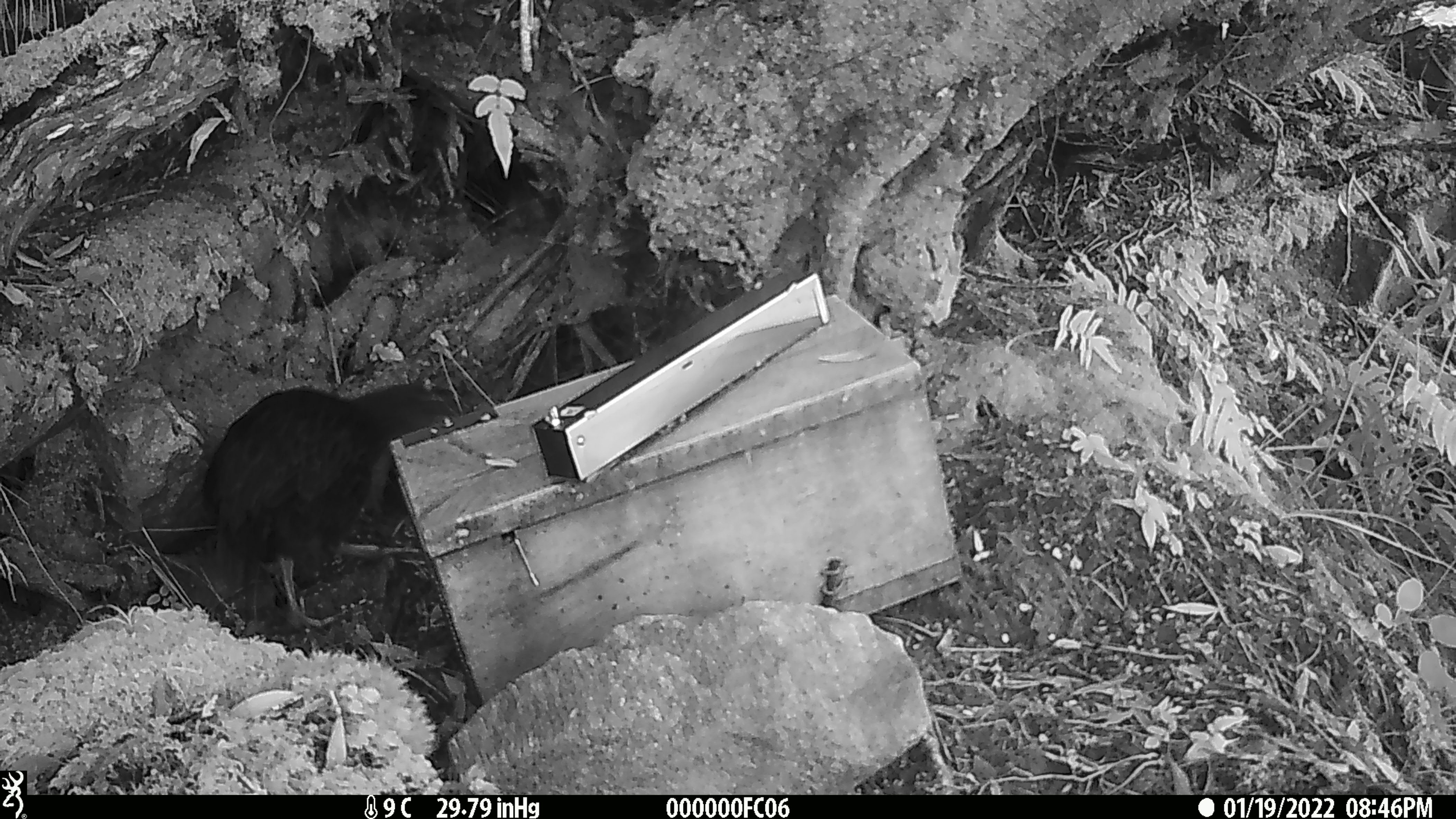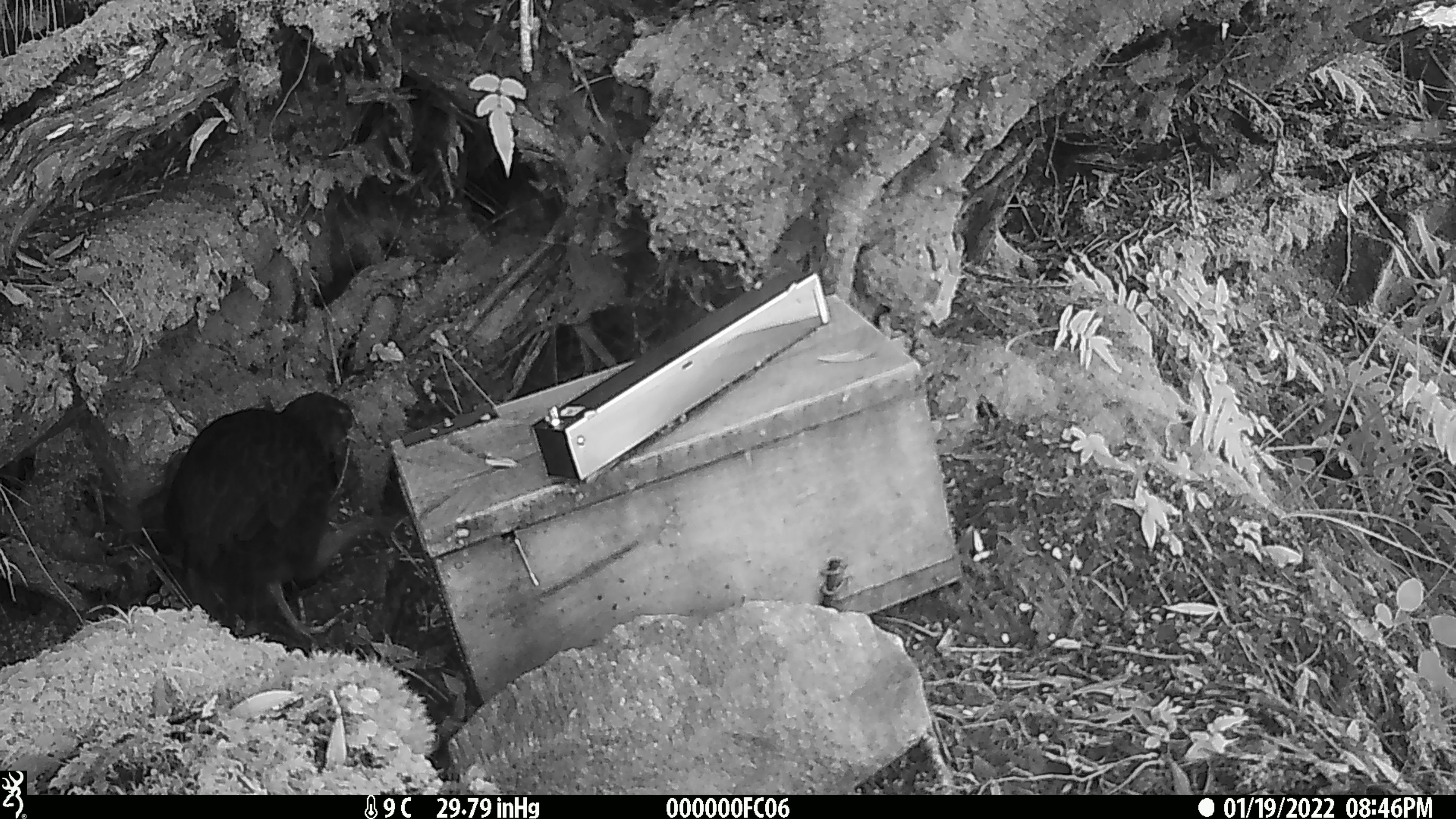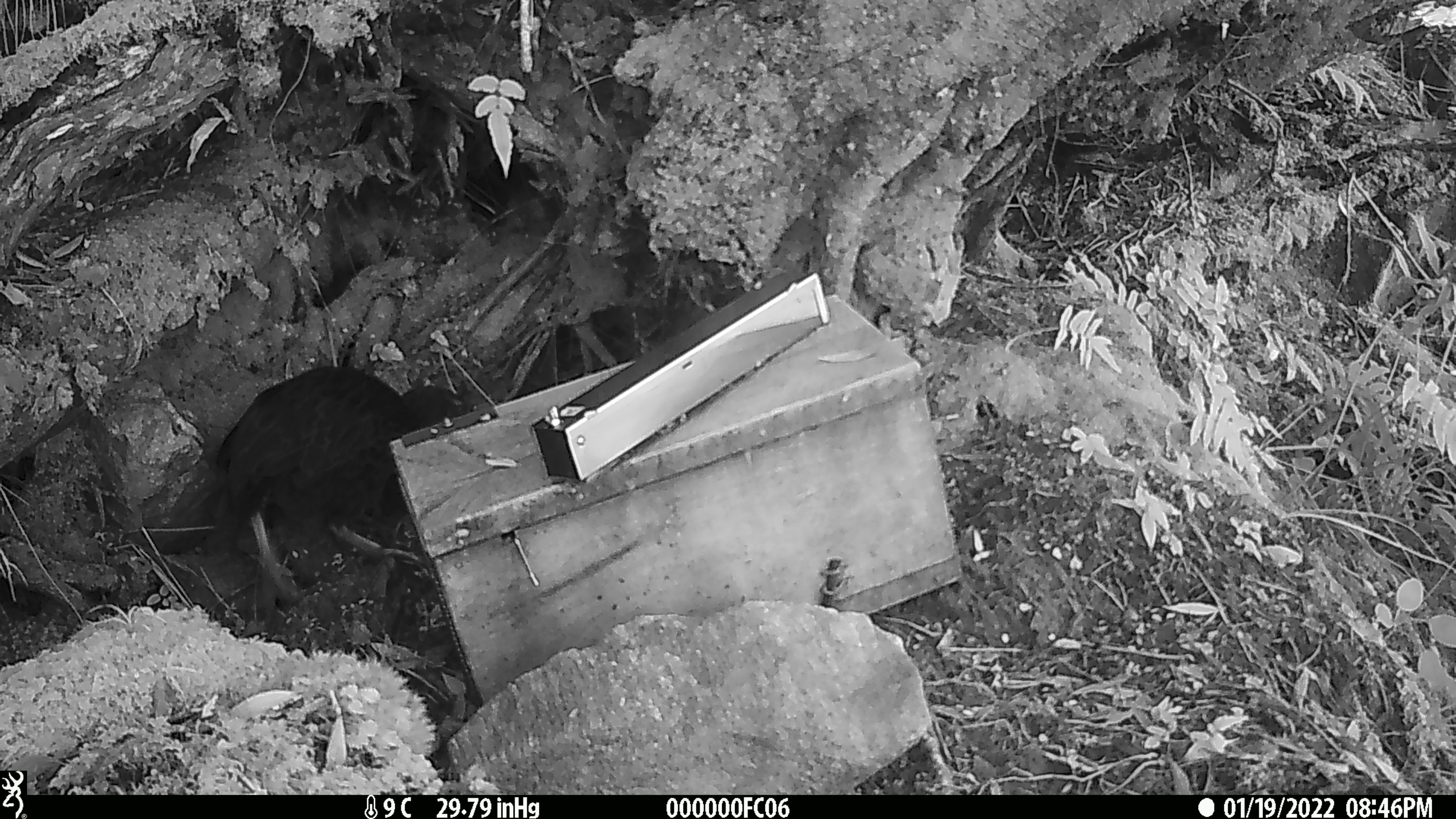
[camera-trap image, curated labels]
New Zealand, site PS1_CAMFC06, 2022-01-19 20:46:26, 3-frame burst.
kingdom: Animalia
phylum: Chordata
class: Aves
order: Gruiformes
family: Rallidae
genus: Gallirallus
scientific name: Gallirallus australis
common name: weka